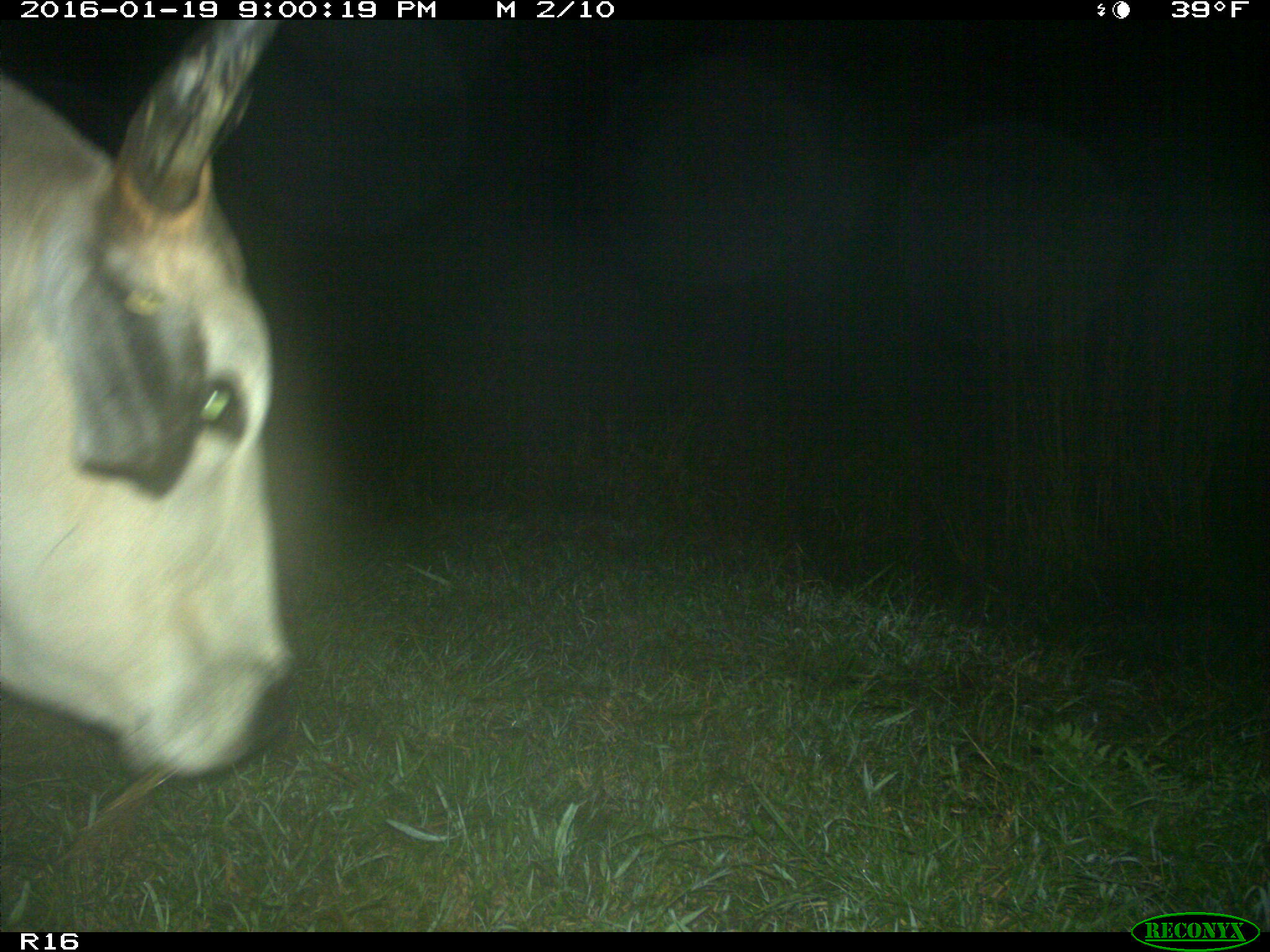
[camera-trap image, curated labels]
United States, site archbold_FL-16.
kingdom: Animalia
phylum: Chordata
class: Mammalia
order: Artiodactyla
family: Bovidae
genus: Bos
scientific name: Bos taurus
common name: domestic cow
Bos taurus (domestic cow).